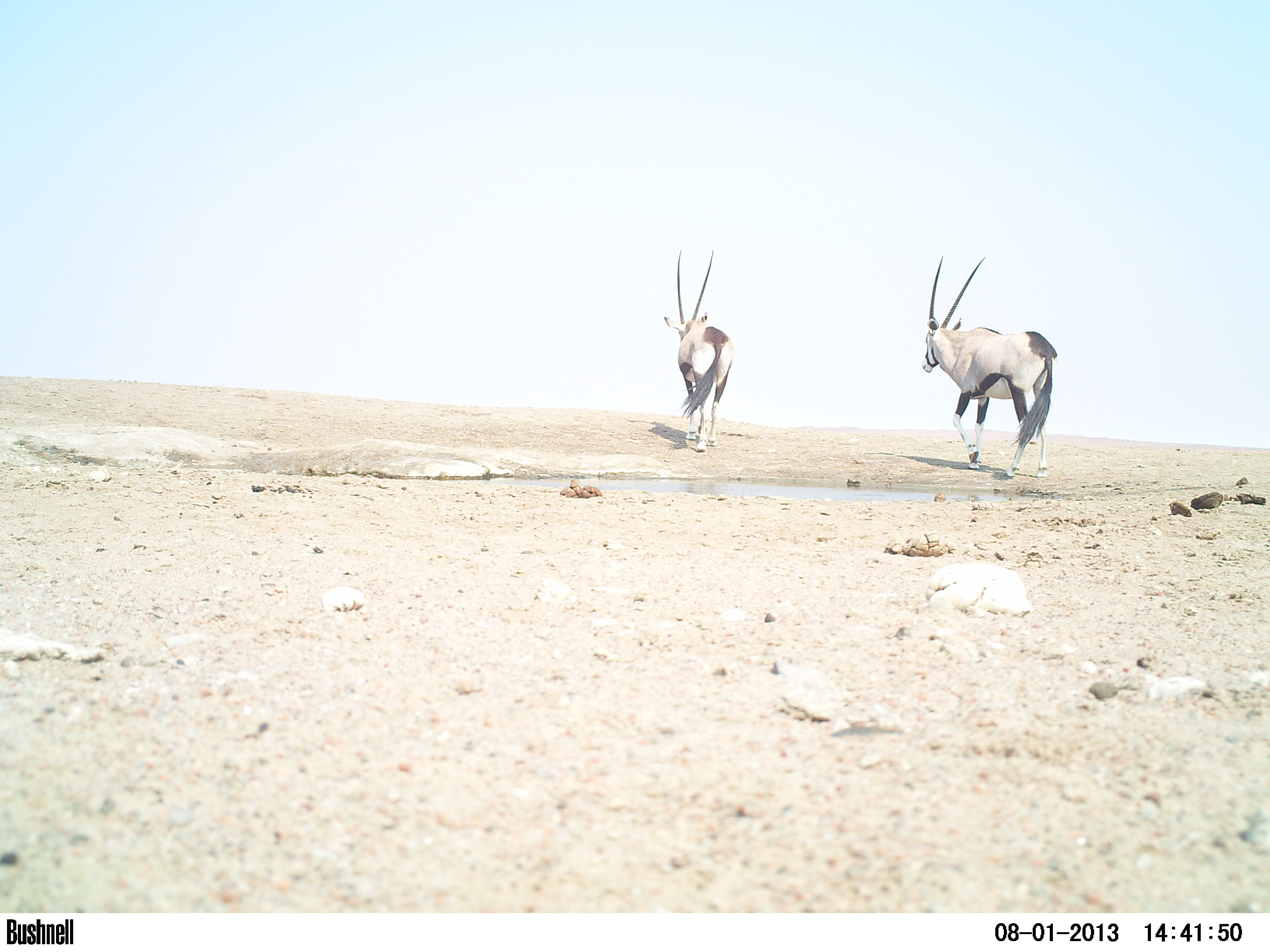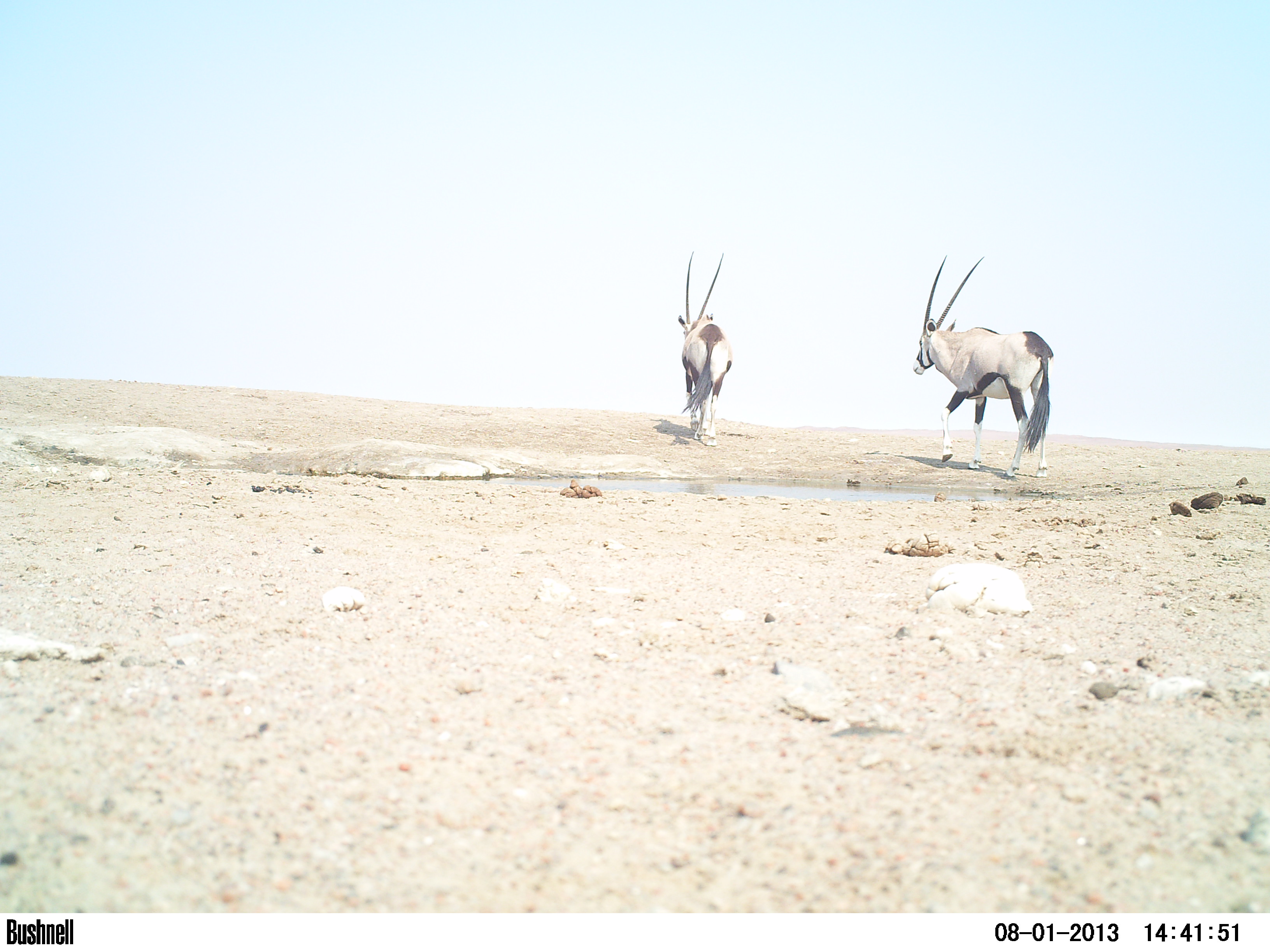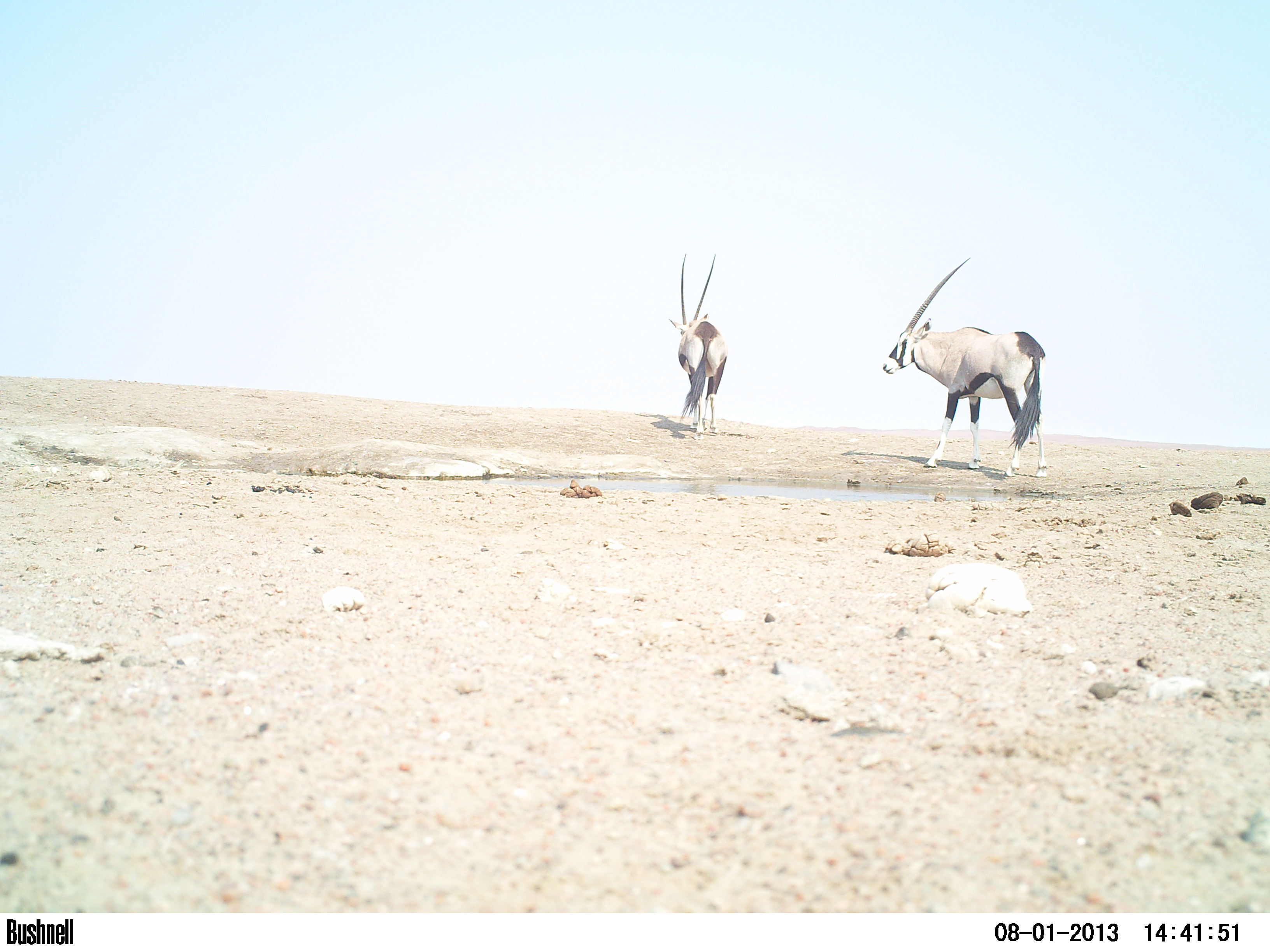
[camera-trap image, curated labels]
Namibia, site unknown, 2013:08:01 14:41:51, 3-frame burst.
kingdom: Animalia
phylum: Chordata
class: Mammalia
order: Artiodactyla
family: Bovidae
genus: Oryx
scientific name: Oryx gazella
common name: gemsbok